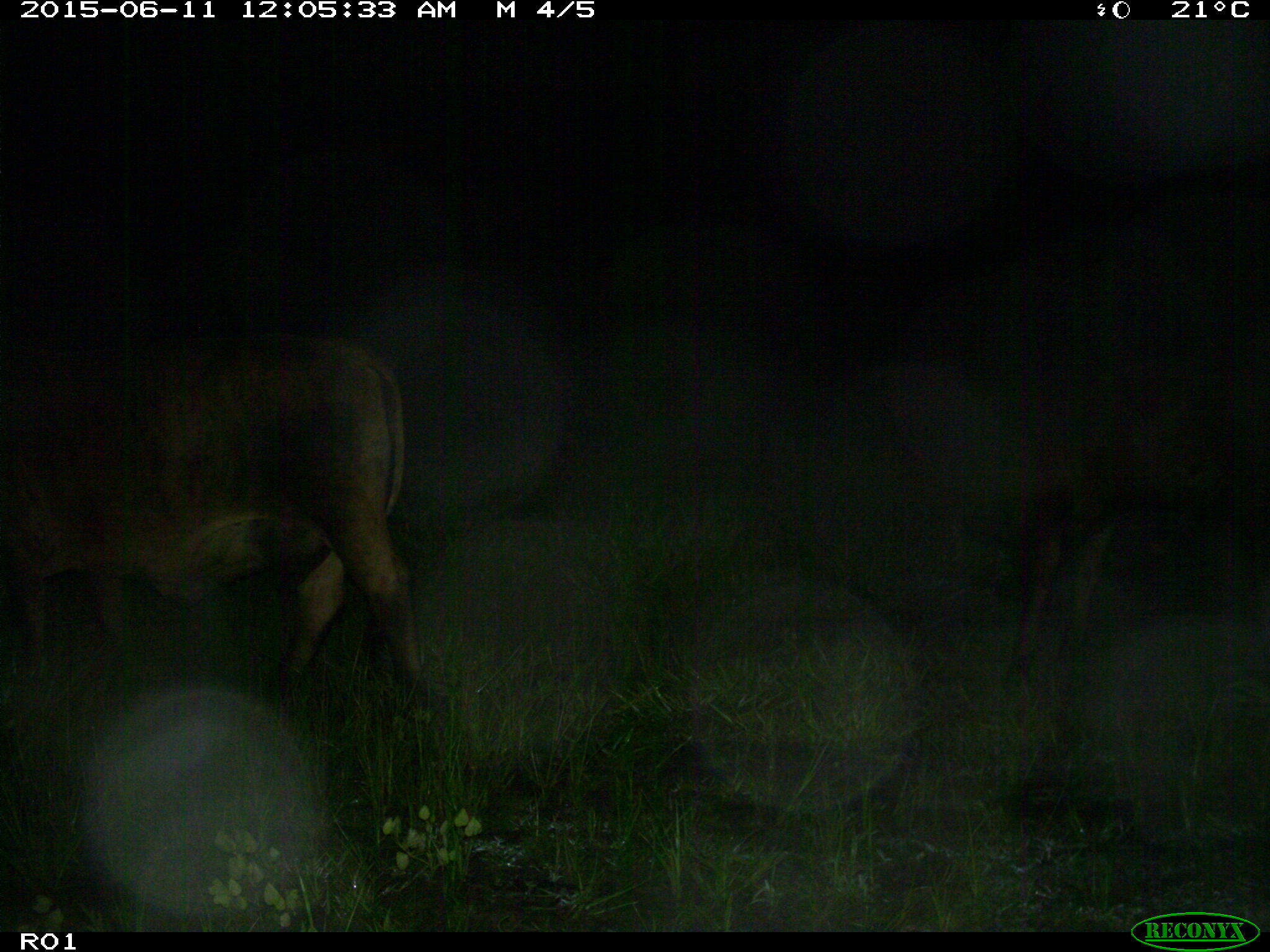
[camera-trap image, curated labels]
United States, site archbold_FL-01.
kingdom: Animalia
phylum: Chordata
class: Mammalia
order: Artiodactyla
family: Bovidae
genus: Bos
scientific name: Bos taurus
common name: domestic cow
Bos taurus (domestic cow).